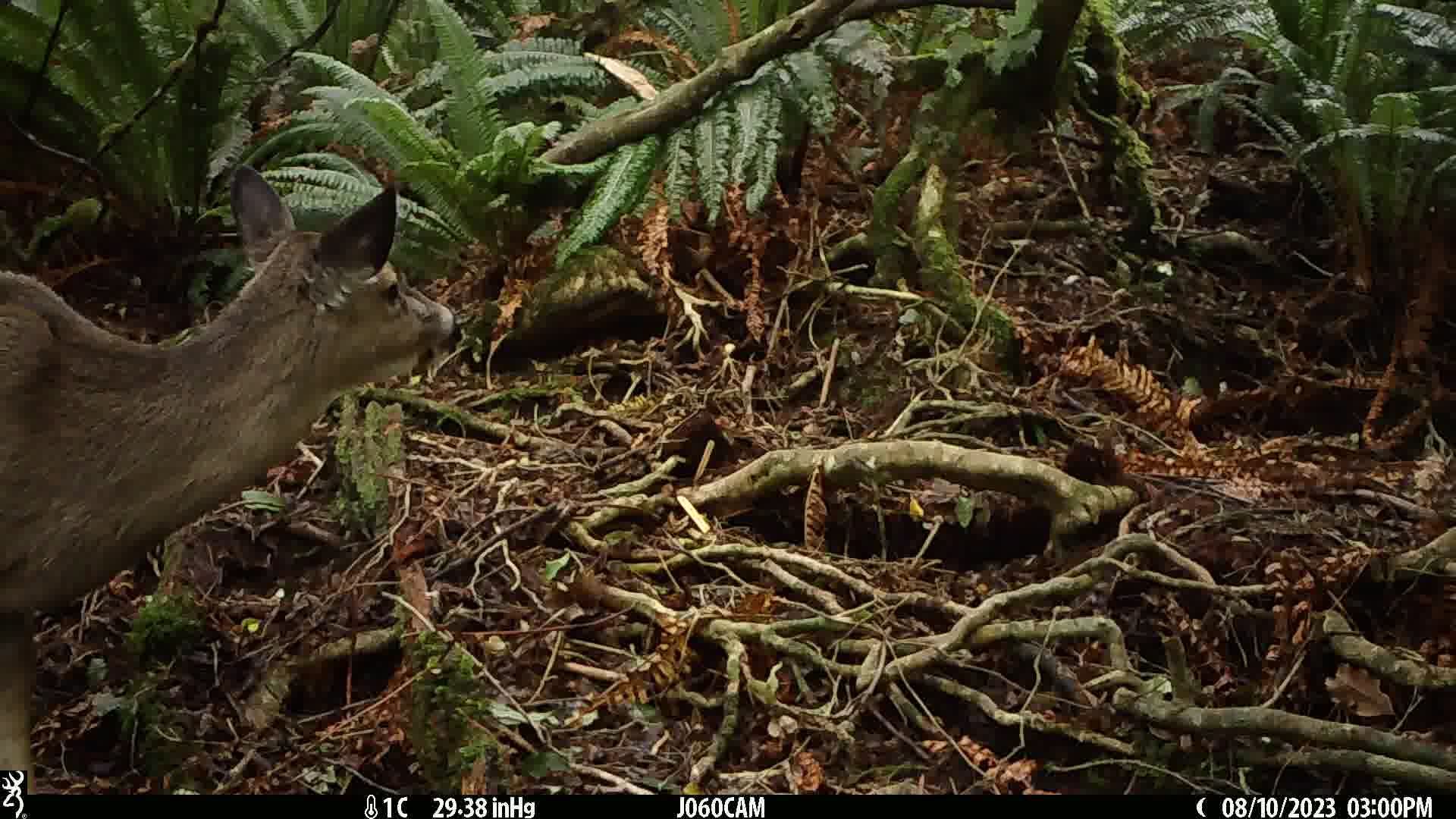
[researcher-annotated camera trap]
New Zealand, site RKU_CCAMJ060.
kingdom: Animalia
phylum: Chordata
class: Mammalia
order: Artiodactyla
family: Cervidae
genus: Odocoileus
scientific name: Odocoileus virginianus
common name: white-tailed deer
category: white tailed deer